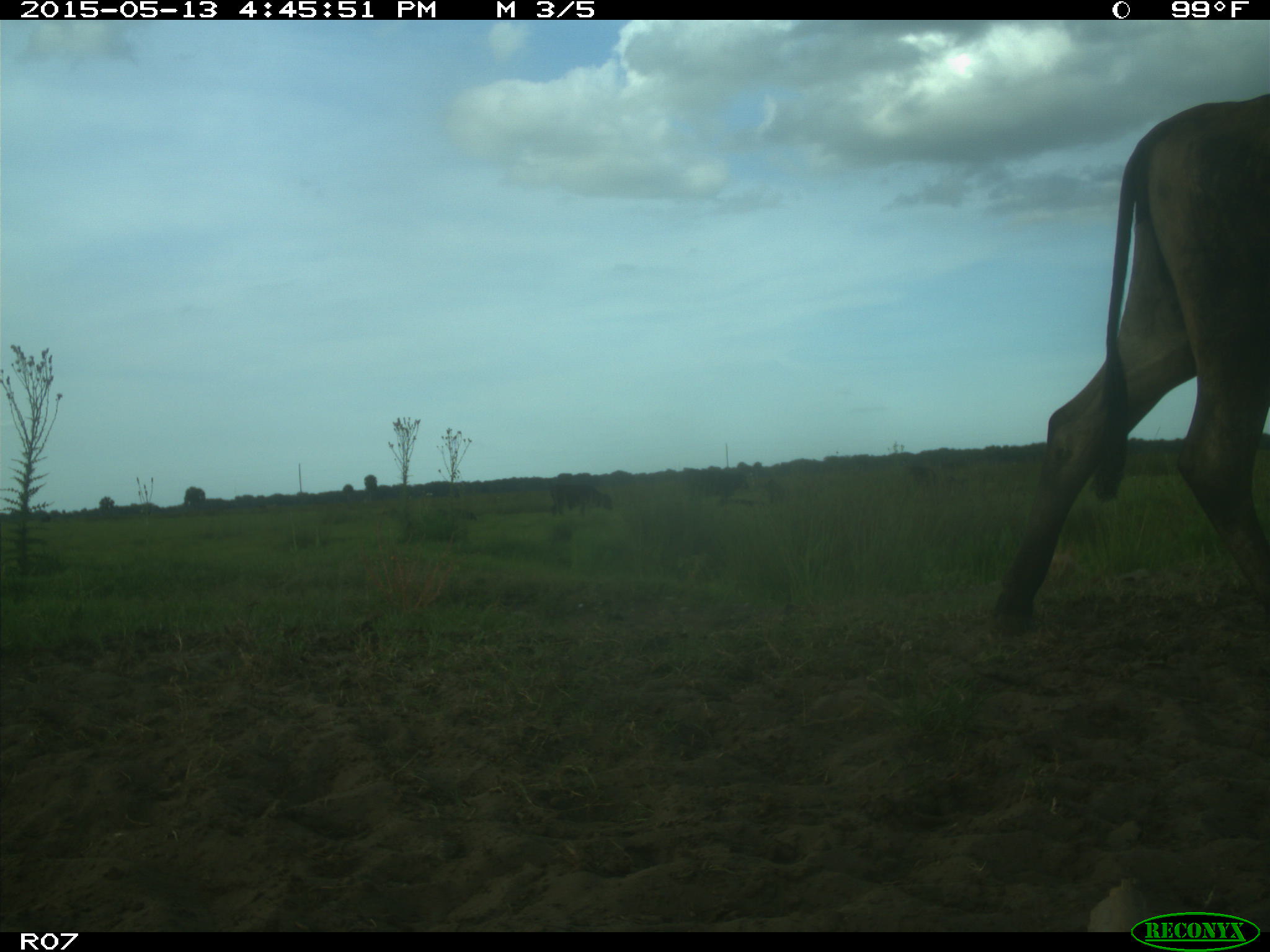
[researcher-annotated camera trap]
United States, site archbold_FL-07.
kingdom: Animalia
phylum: Chordata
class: Mammalia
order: Artiodactyla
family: Bovidae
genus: Bos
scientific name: Bos taurus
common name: domestic cow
Bos taurus (domestic cow).